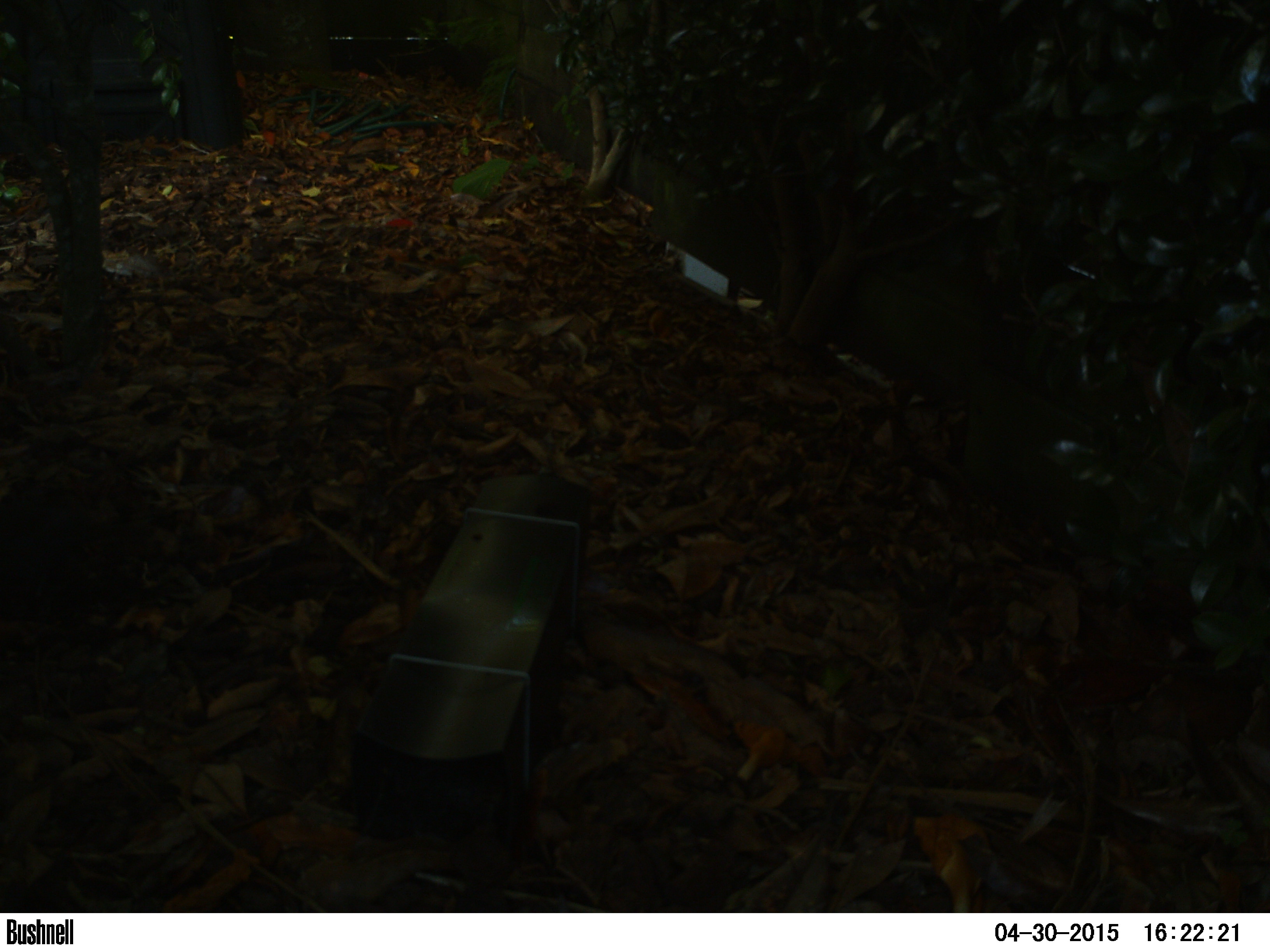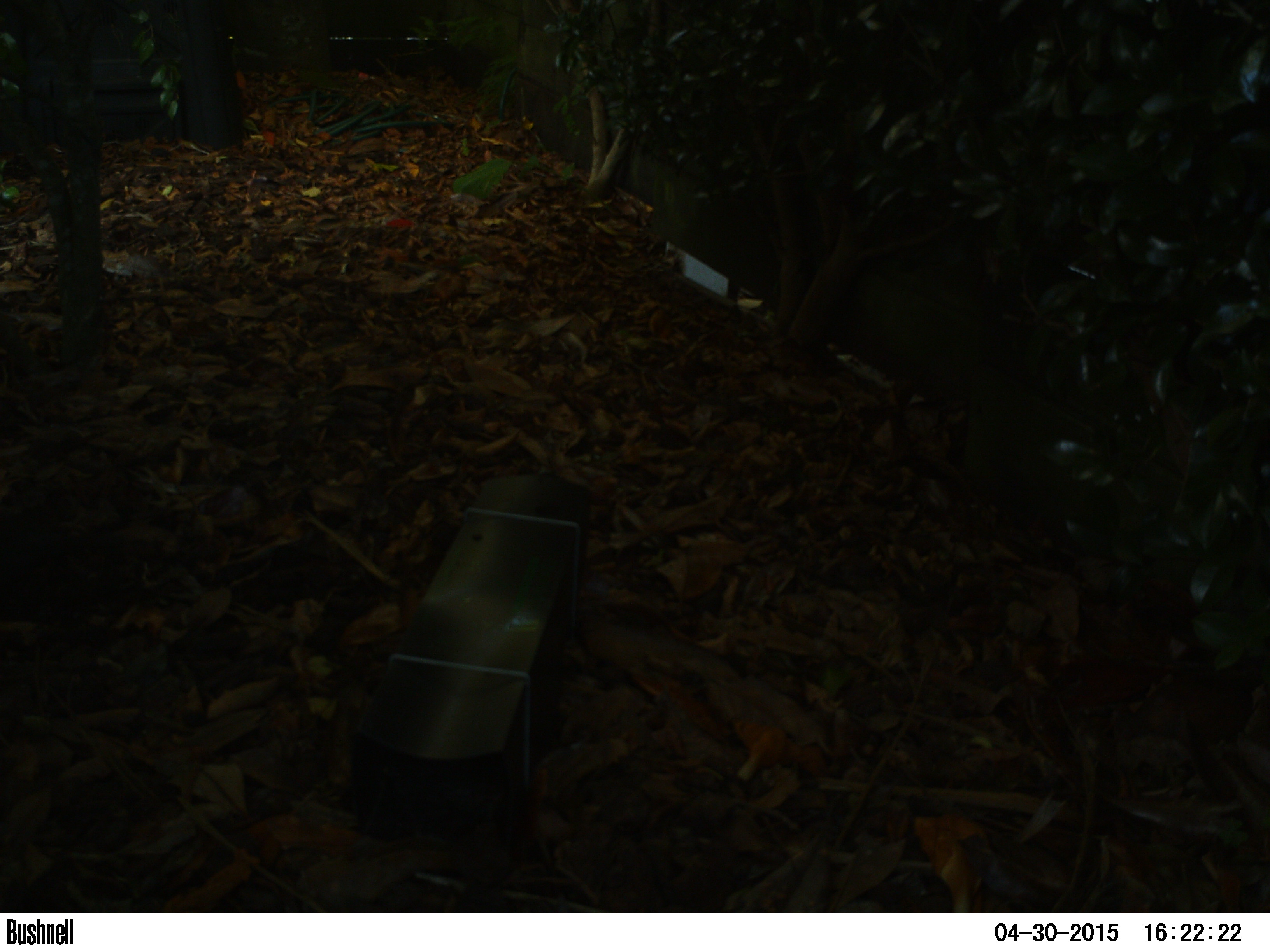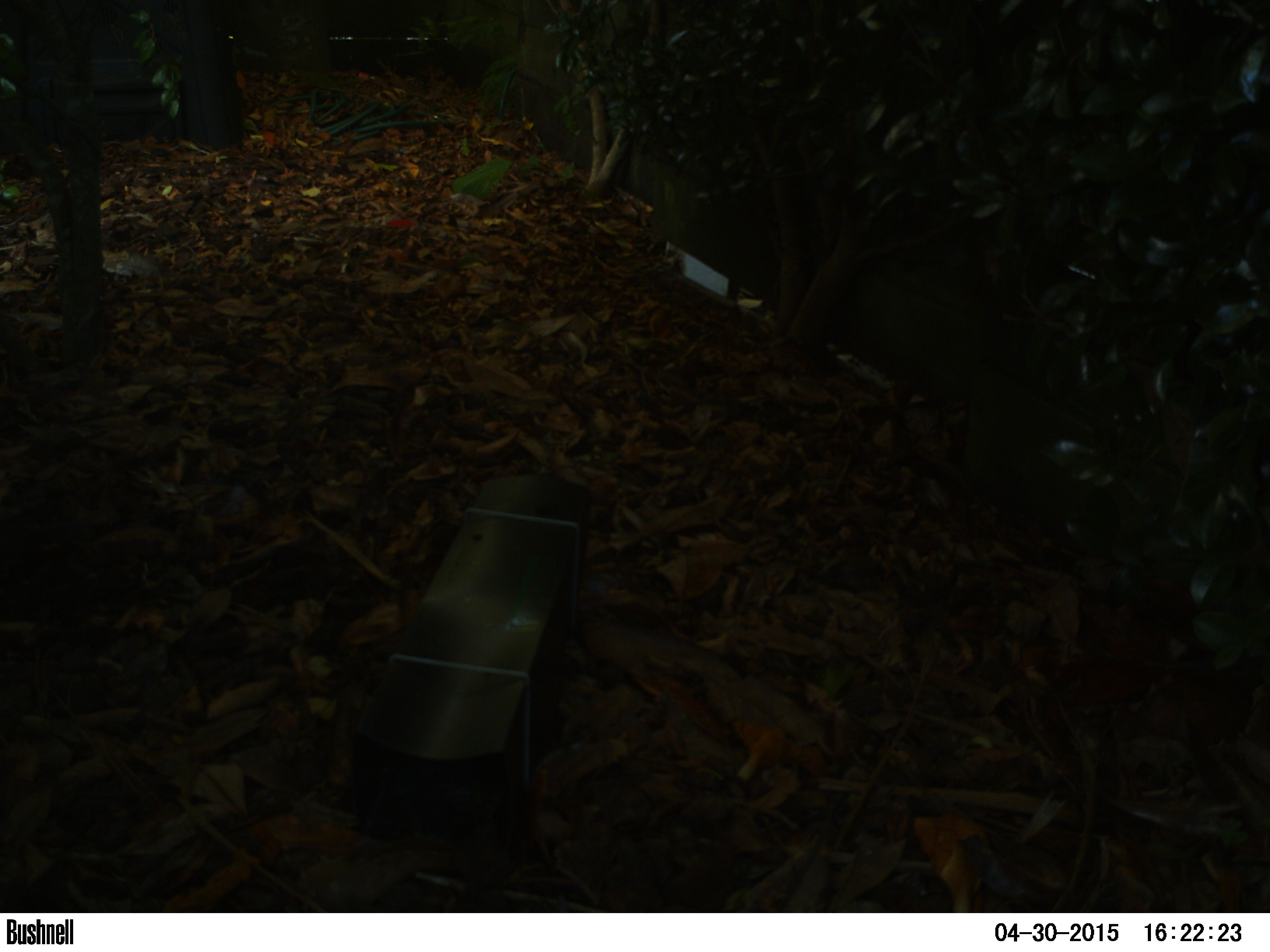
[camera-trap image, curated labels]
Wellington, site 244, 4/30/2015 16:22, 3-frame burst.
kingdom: Animalia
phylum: Chordata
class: Aves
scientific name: Aves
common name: bird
Bird (Aves).